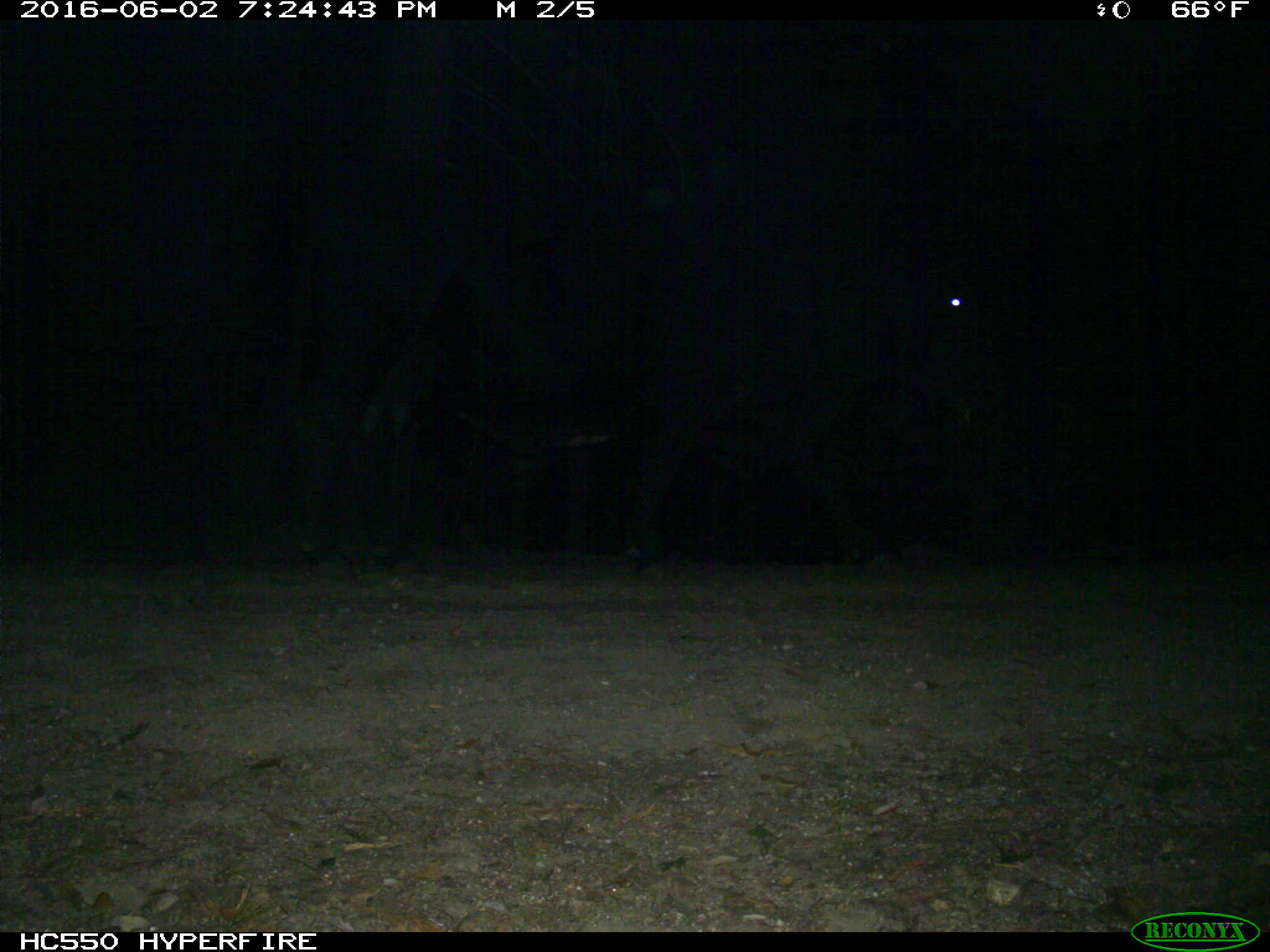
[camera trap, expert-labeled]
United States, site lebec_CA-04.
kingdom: Animalia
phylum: Chordata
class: Mammalia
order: Artiodactyla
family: Bovidae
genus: Bos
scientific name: Bos taurus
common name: domestic cow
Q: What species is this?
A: Bos taurus (domestic cow).